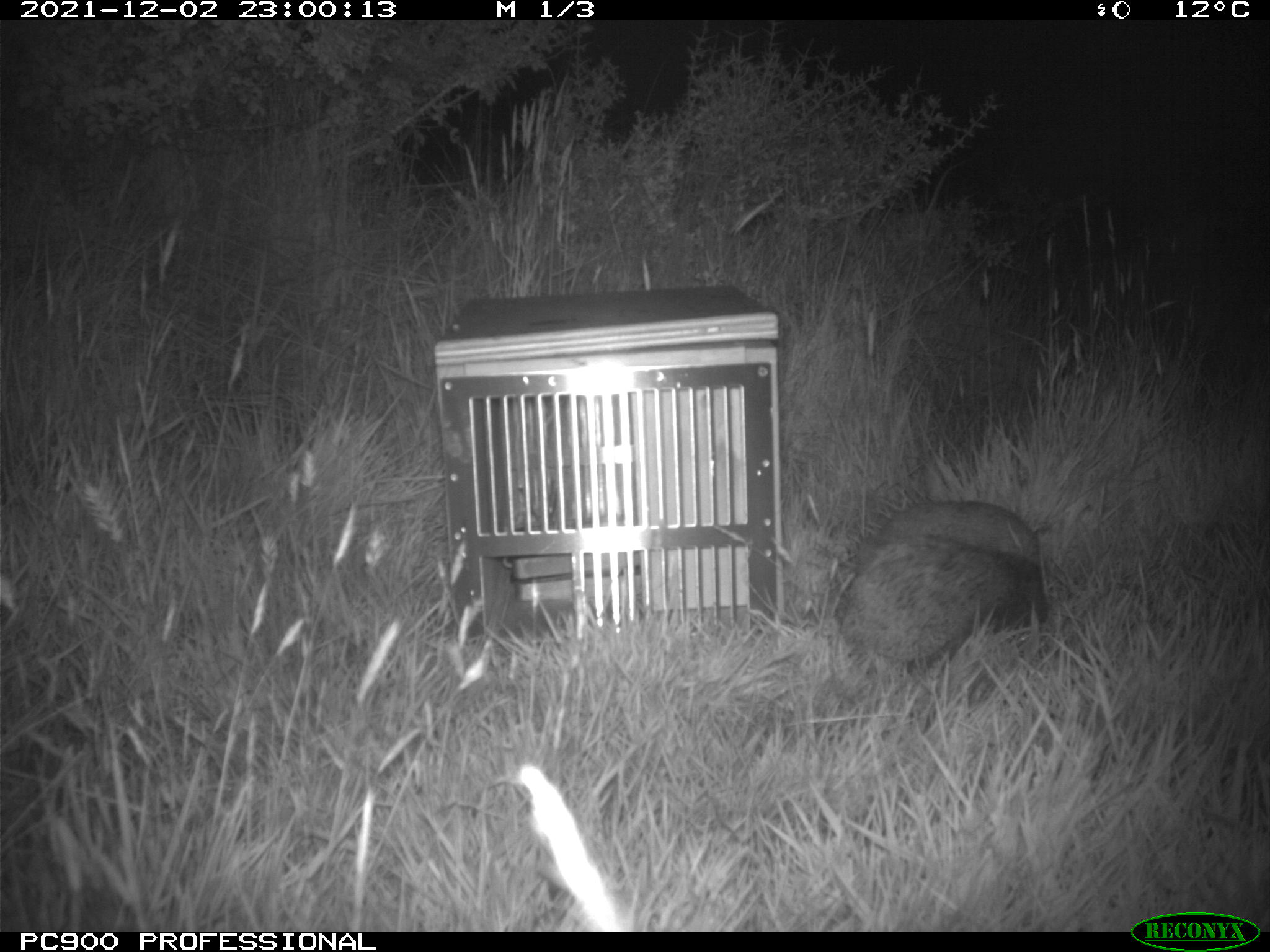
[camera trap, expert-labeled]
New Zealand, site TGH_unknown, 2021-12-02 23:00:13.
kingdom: Animalia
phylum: Chordata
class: Mammalia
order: Eulipotyphla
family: Erinaceidae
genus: Erinaceus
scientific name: Erinaceus europaeus europaeus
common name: european hedgehog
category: hedgehog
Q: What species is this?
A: Hedgehog (european hedgehog) (Erinaceus europaeus europaeus).